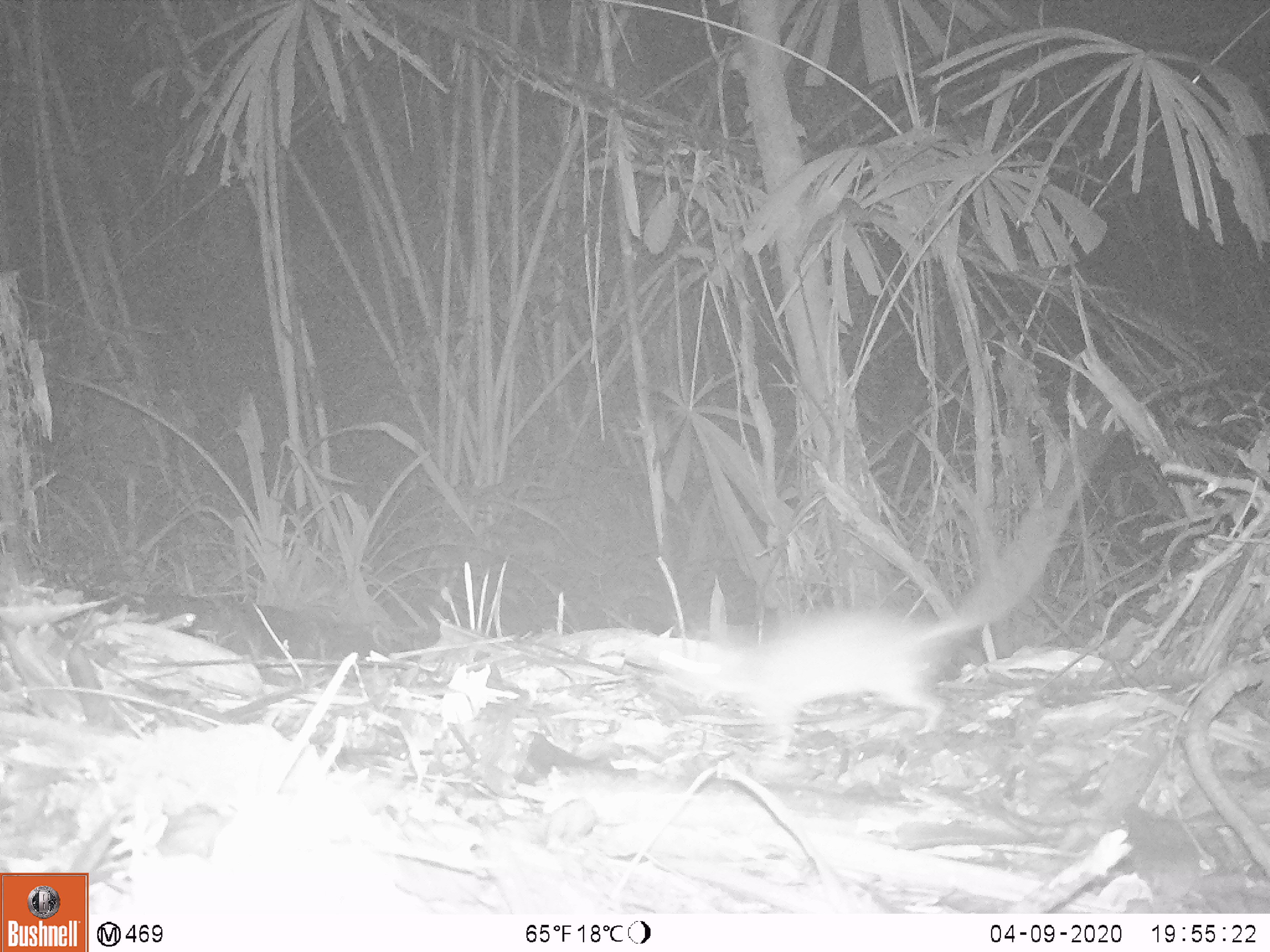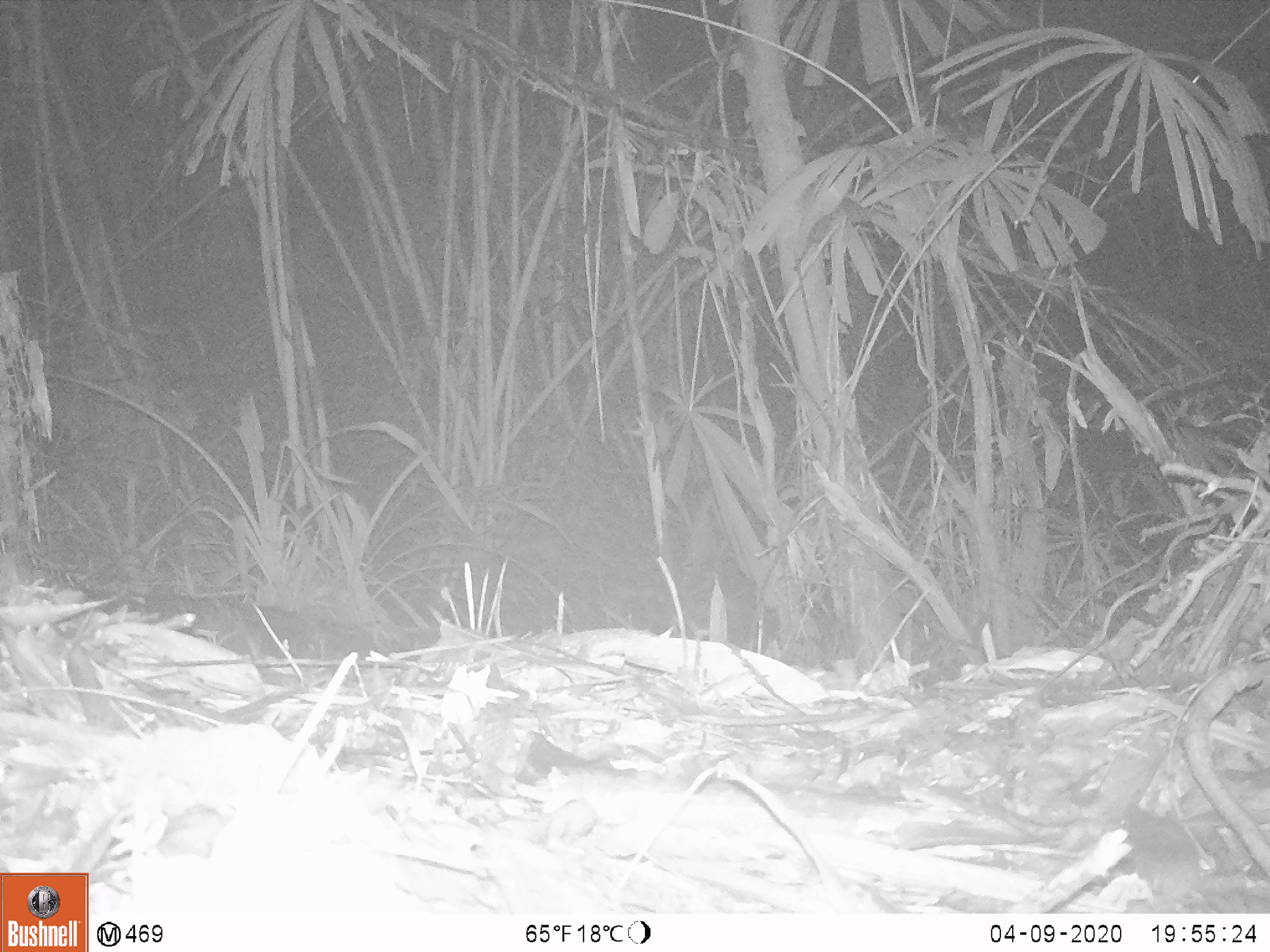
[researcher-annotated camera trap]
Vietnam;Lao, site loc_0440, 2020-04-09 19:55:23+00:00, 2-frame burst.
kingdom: Animalia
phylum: Chordata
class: Mammalia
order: Rodentia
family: Muridae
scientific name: Muridae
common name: old-world mice and rats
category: unidentified murid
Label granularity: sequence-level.